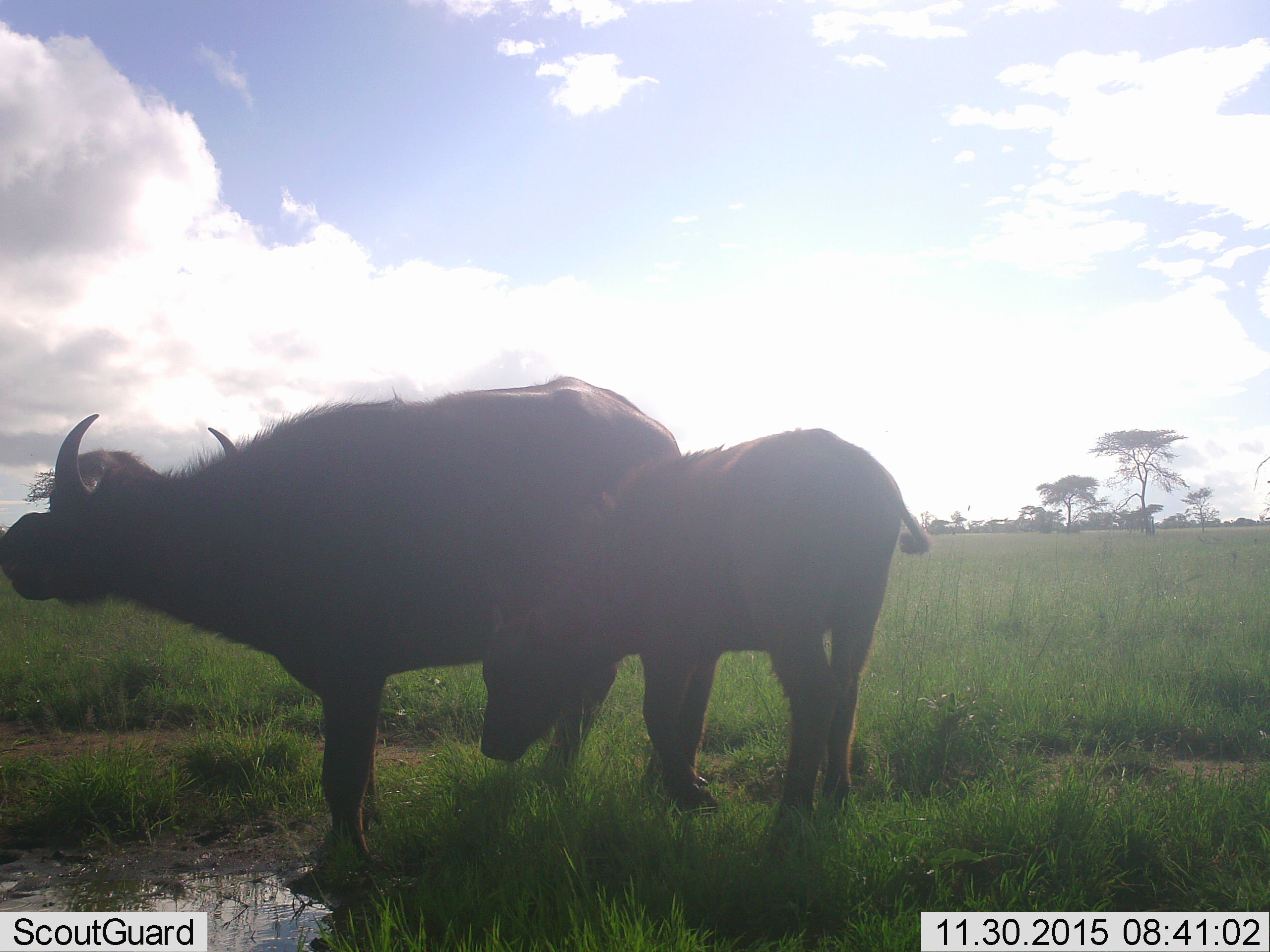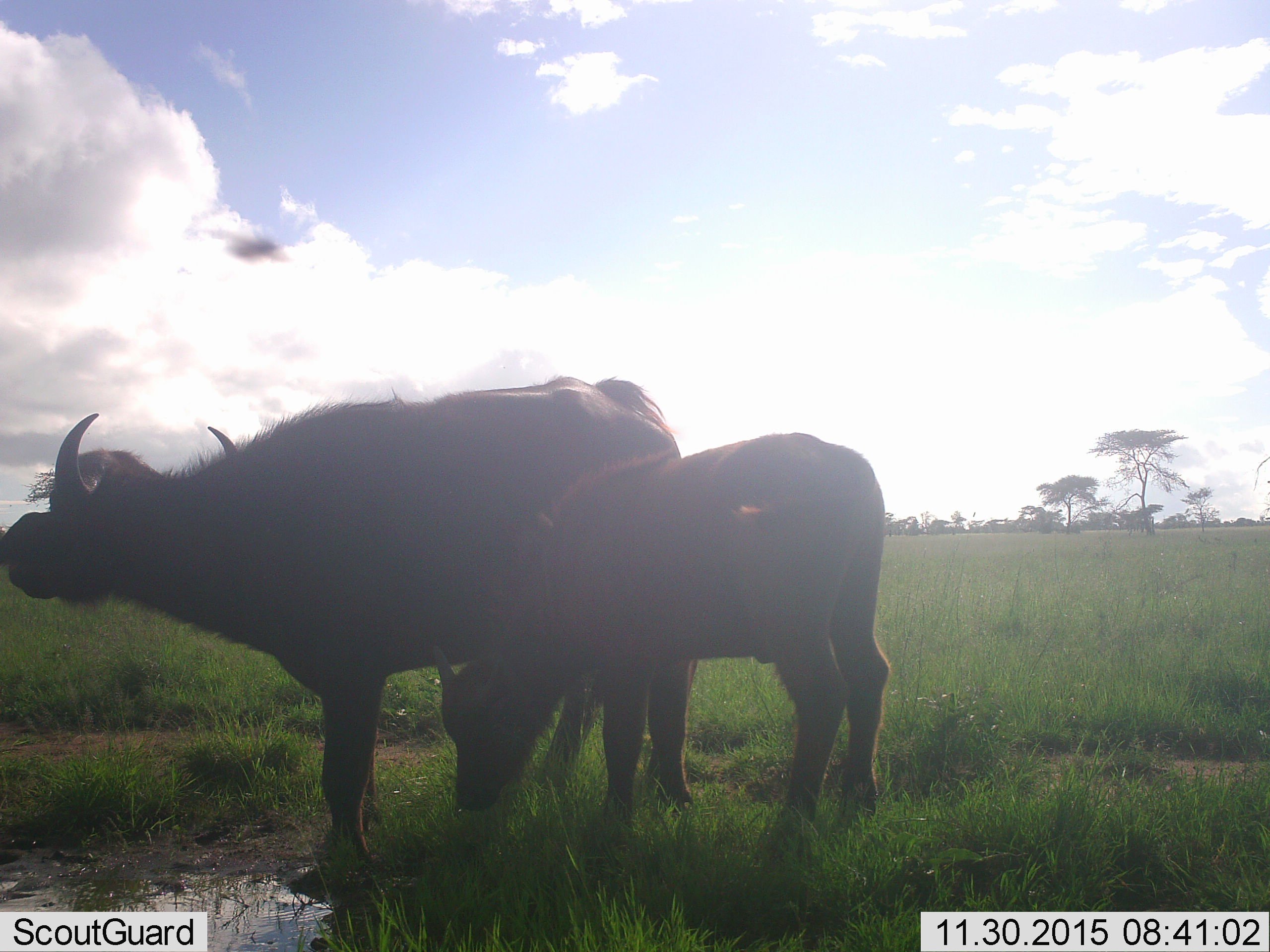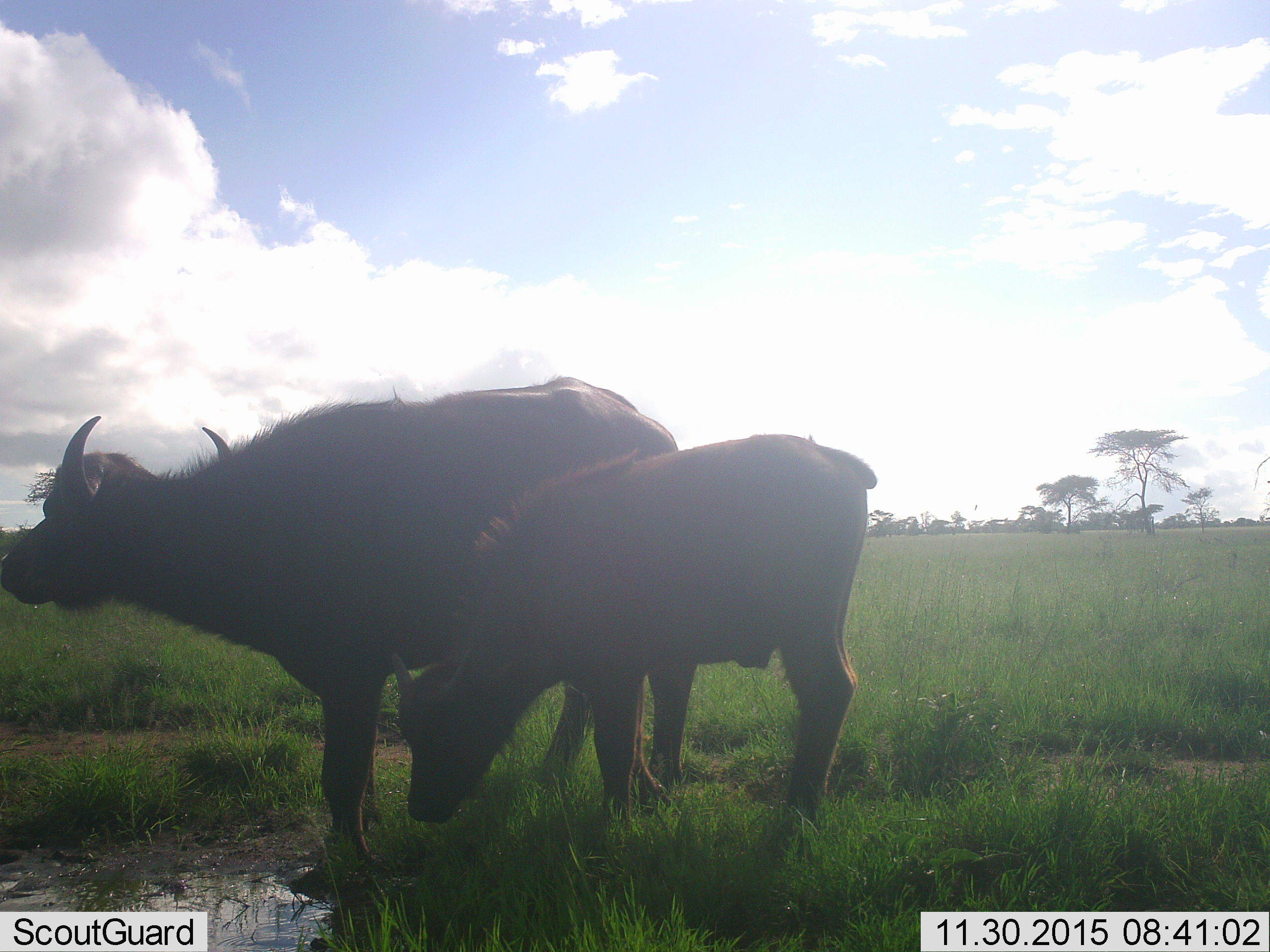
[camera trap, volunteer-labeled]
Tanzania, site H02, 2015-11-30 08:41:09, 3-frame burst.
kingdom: Animalia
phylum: Chordata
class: Mammalia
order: Artiodactyla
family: Bovidae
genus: Syncerus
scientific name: Syncerus caffer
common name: cape buffalo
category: buffalo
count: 2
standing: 100%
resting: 0%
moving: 14%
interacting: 0%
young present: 100%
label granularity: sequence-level